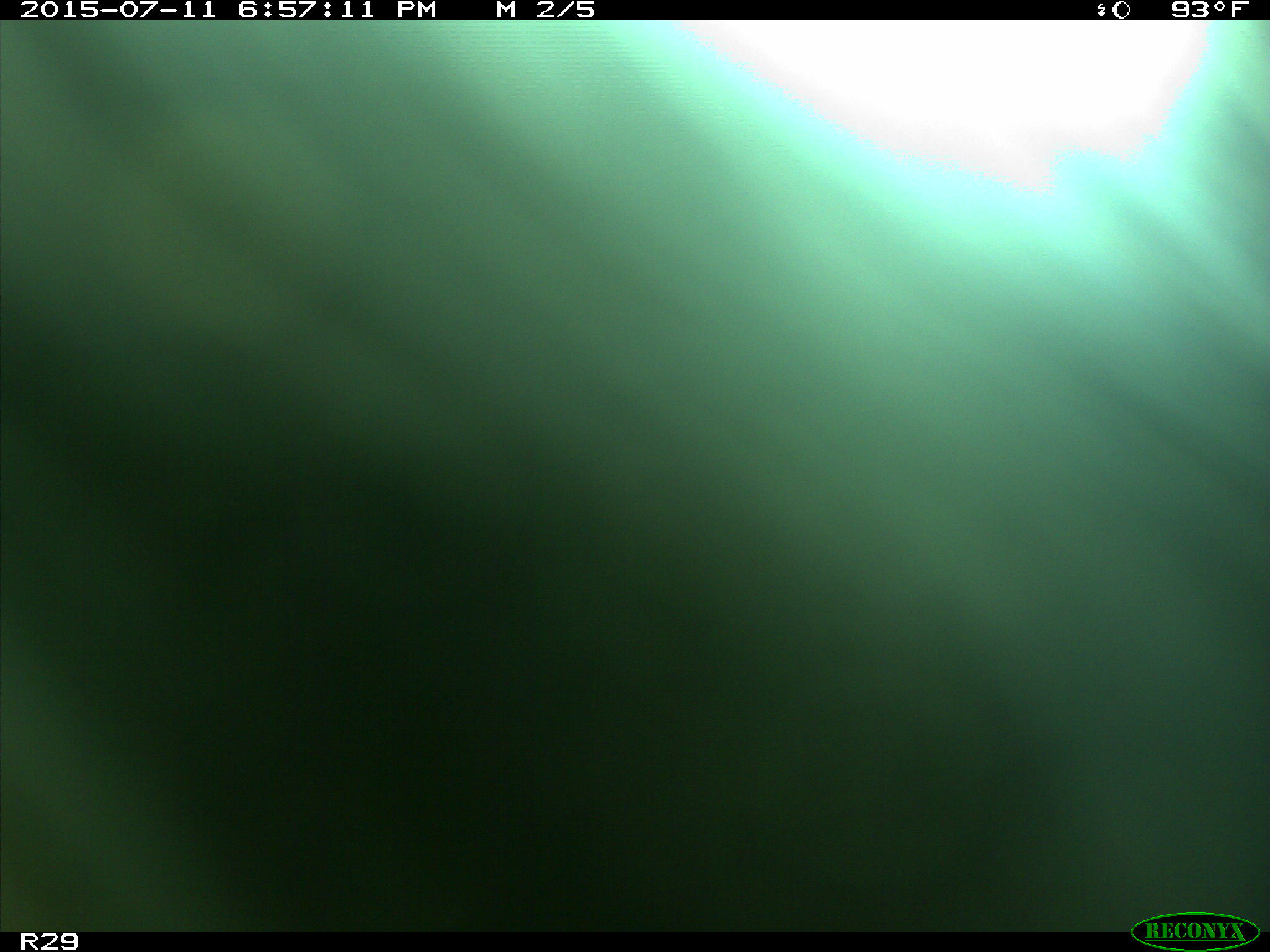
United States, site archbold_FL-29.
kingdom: Animalia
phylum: Chordata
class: Mammalia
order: Artiodactyla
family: Bovidae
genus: Bos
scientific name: Bos taurus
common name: domestic cow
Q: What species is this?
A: Bos taurus (domestic cow).